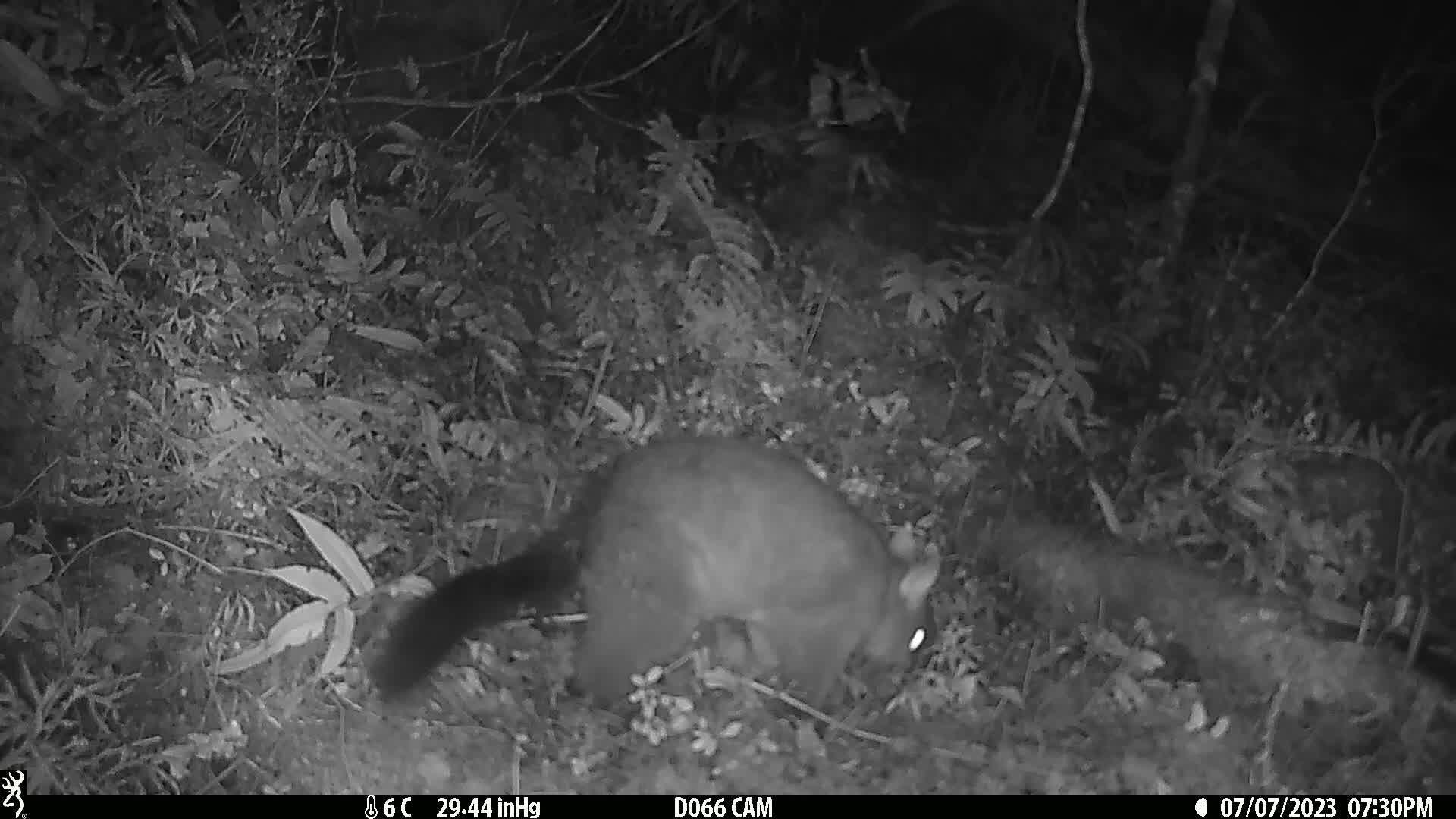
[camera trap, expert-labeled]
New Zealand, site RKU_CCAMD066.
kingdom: Animalia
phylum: Chordata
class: Mammalia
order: Diprotodontia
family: Phalangeridae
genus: Trichosurus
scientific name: Trichosurus vulpecula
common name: common brushtail possum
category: possum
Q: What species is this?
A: Possum (common brushtail possum) (Trichosurus vulpecula).